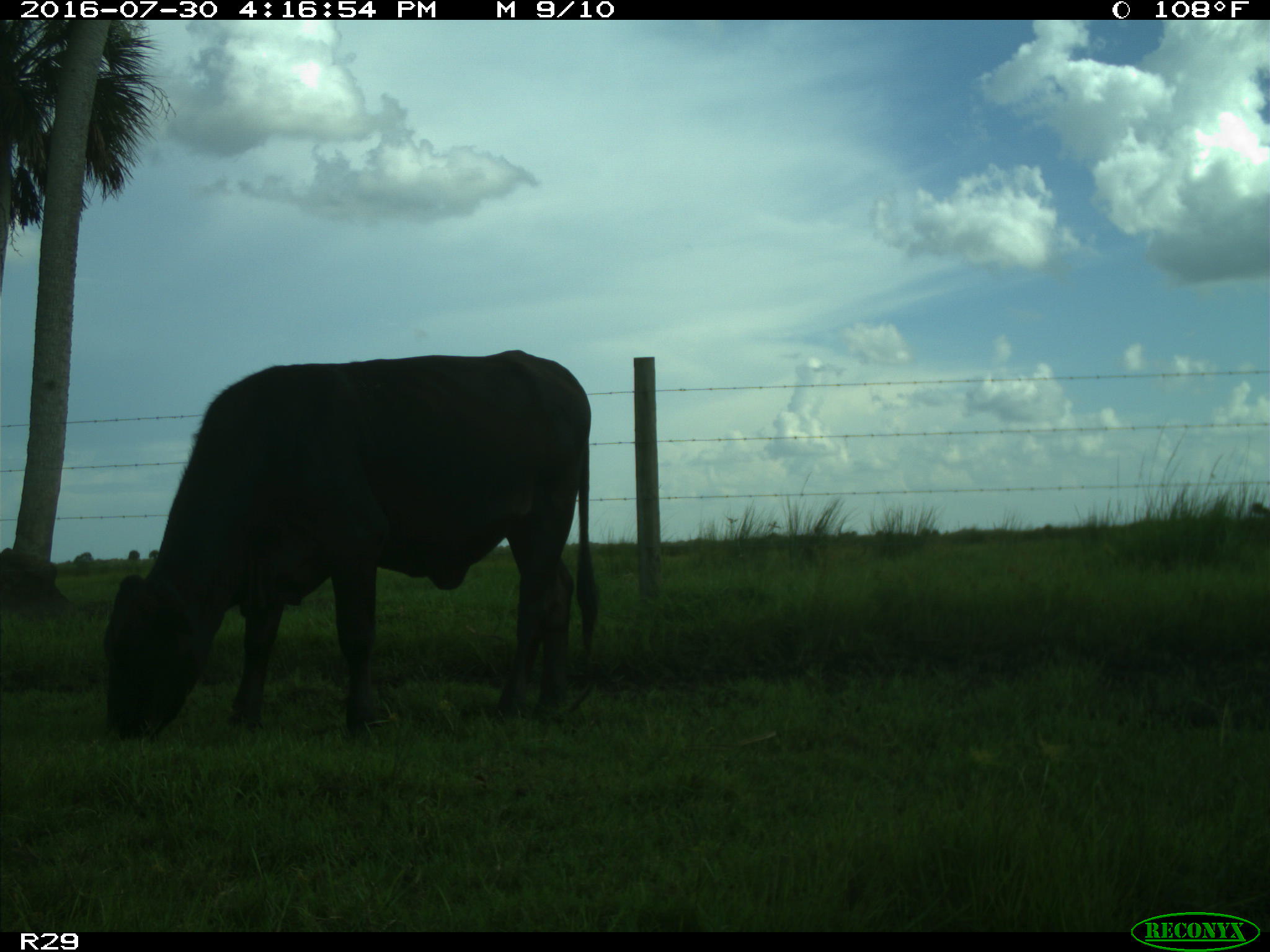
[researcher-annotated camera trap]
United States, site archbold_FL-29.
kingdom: Animalia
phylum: Chordata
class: Mammalia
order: Artiodactyla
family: Bovidae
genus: Bos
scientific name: Bos taurus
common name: domestic cow